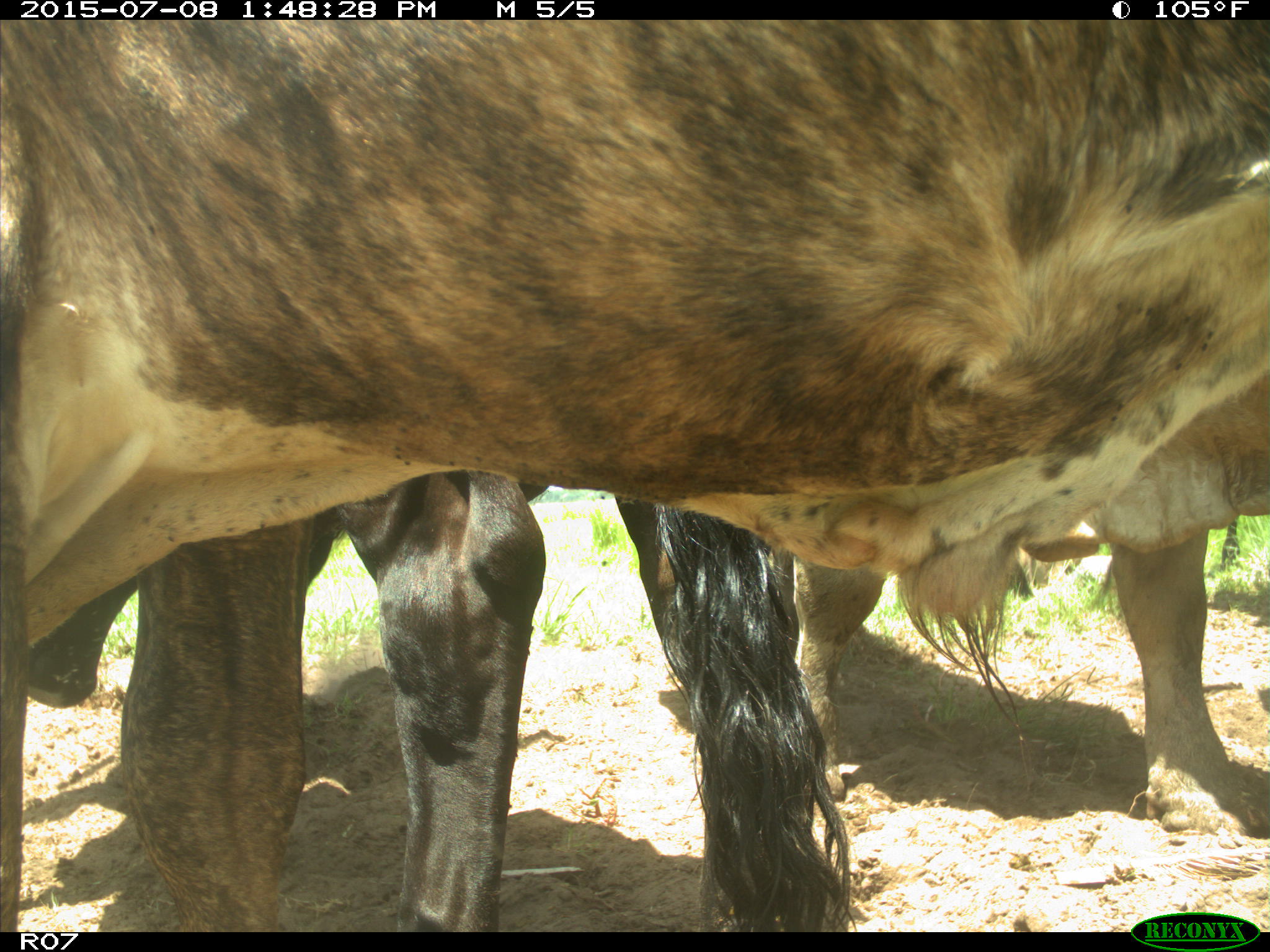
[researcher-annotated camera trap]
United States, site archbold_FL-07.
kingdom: Animalia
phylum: Chordata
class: Mammalia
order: Artiodactyla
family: Bovidae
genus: Bos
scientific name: Bos taurus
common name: domestic cow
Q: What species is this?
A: Bos taurus (domestic cow).